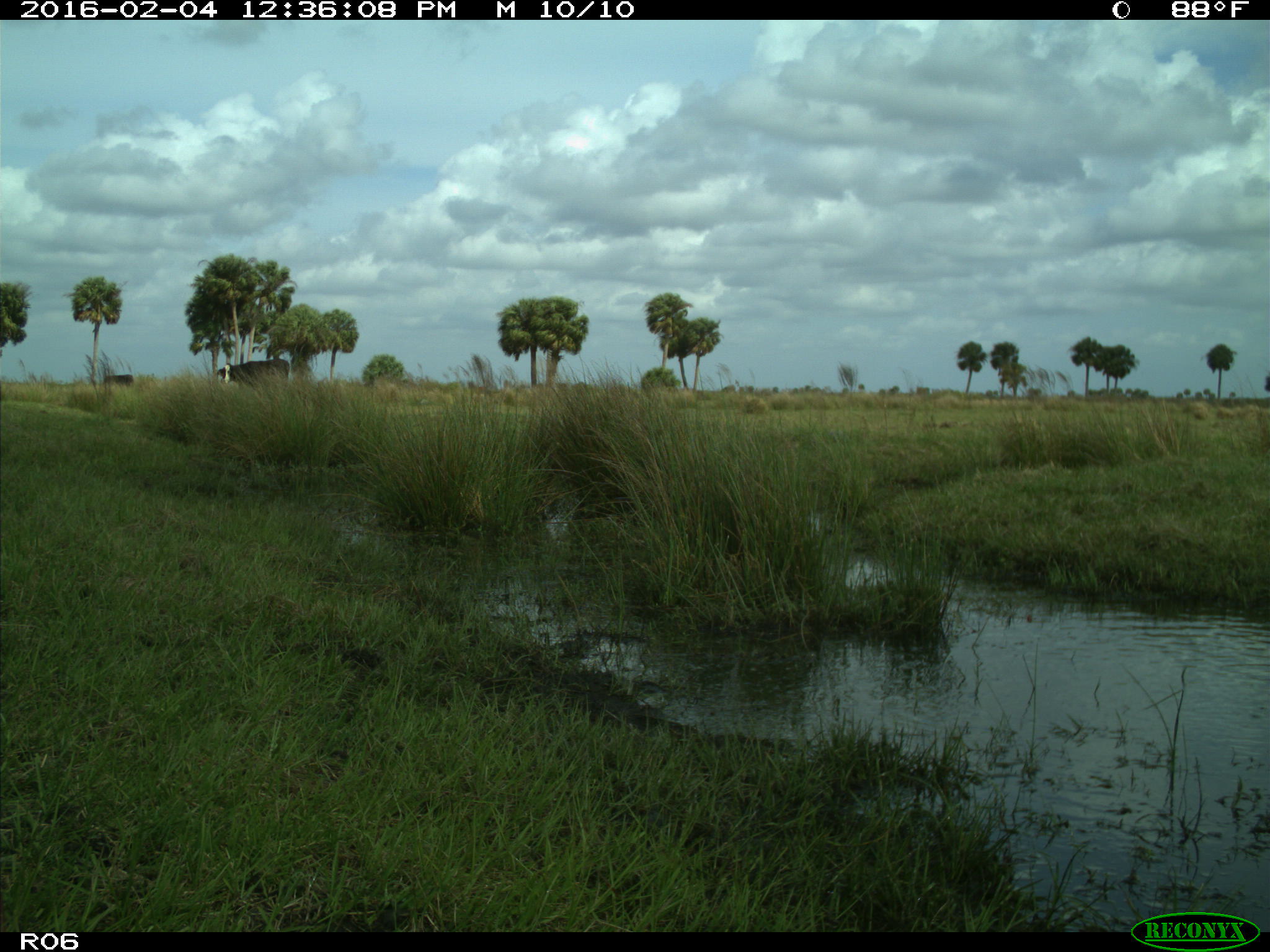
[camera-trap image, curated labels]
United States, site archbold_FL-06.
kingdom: Animalia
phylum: Chordata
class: Mammalia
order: Artiodactyla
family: Bovidae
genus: Bos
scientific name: Bos taurus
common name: domestic cow